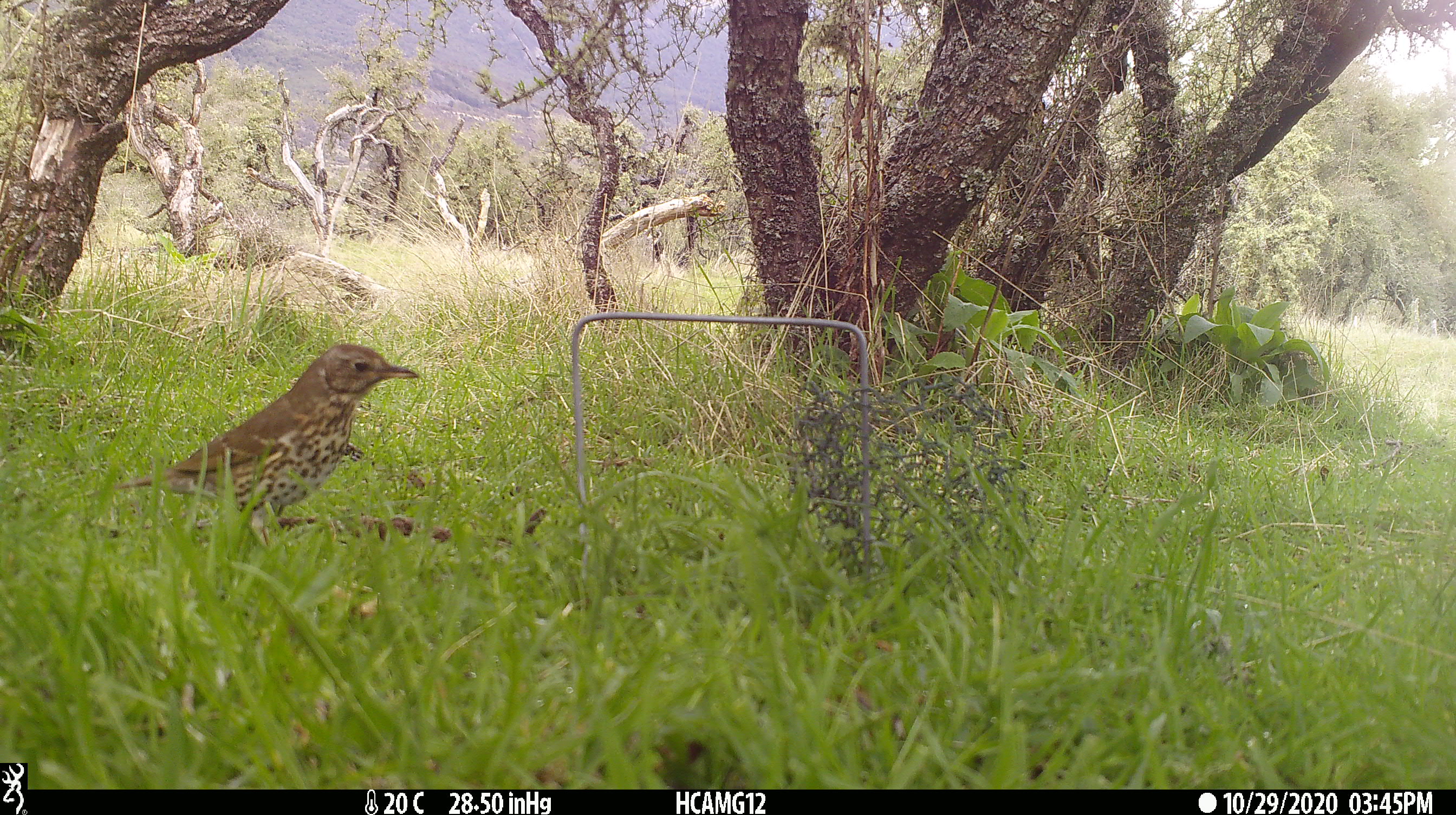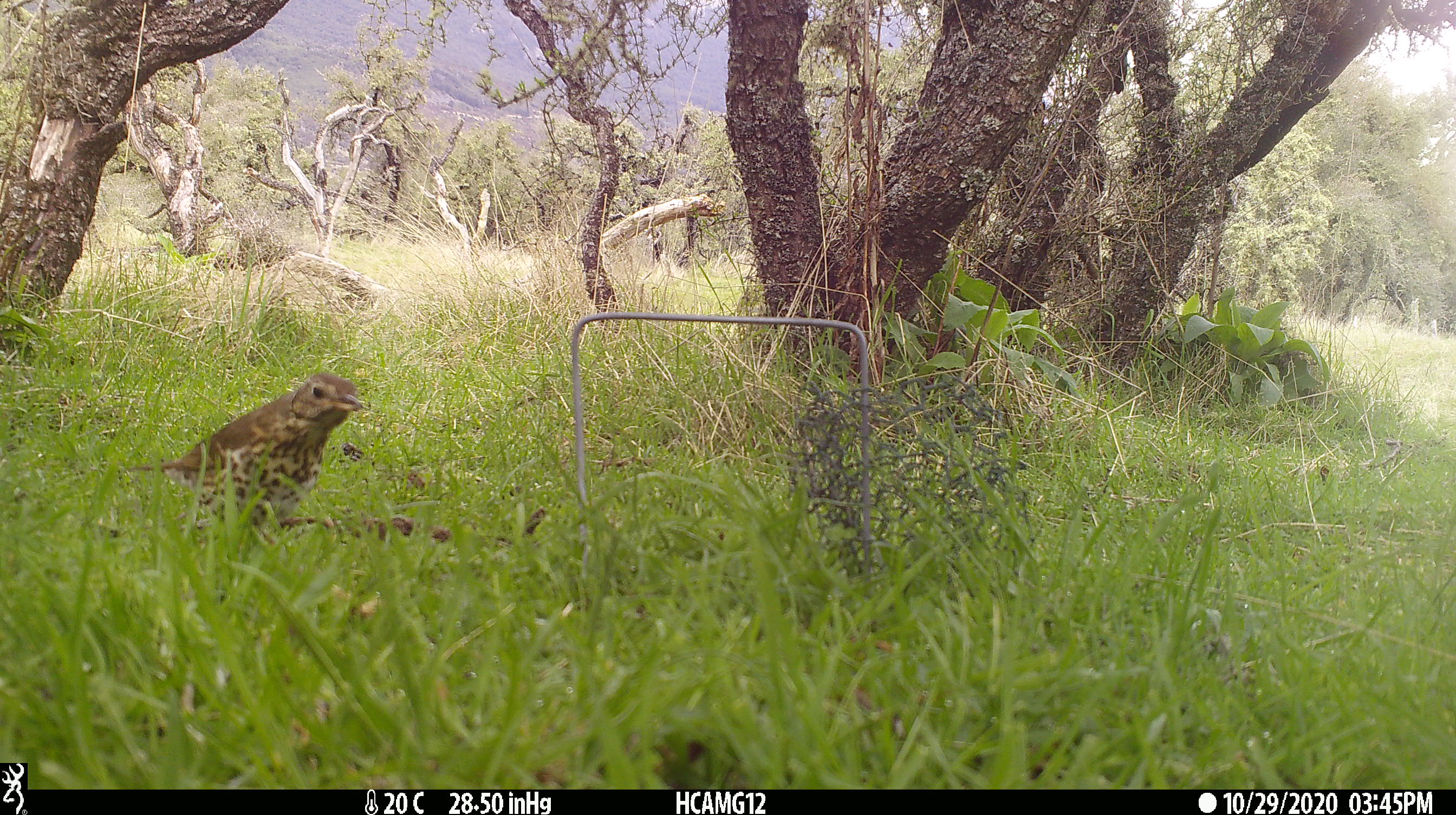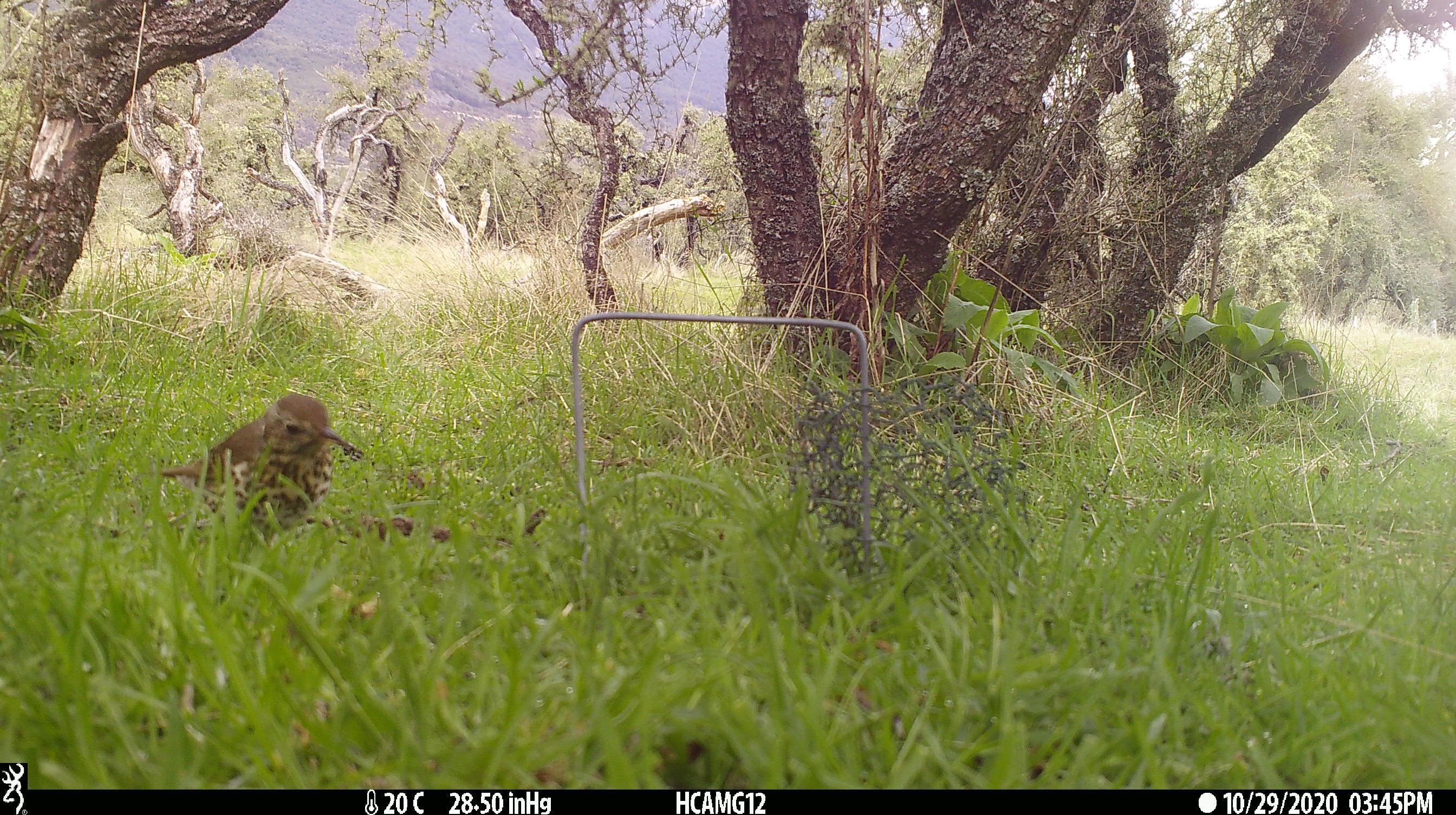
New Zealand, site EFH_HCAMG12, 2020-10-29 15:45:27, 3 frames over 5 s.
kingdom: Animalia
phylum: Chordata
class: Aves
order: Passeriformes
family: Turdidae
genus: Turdus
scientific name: Turdus philomelos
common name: song thrush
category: thrush